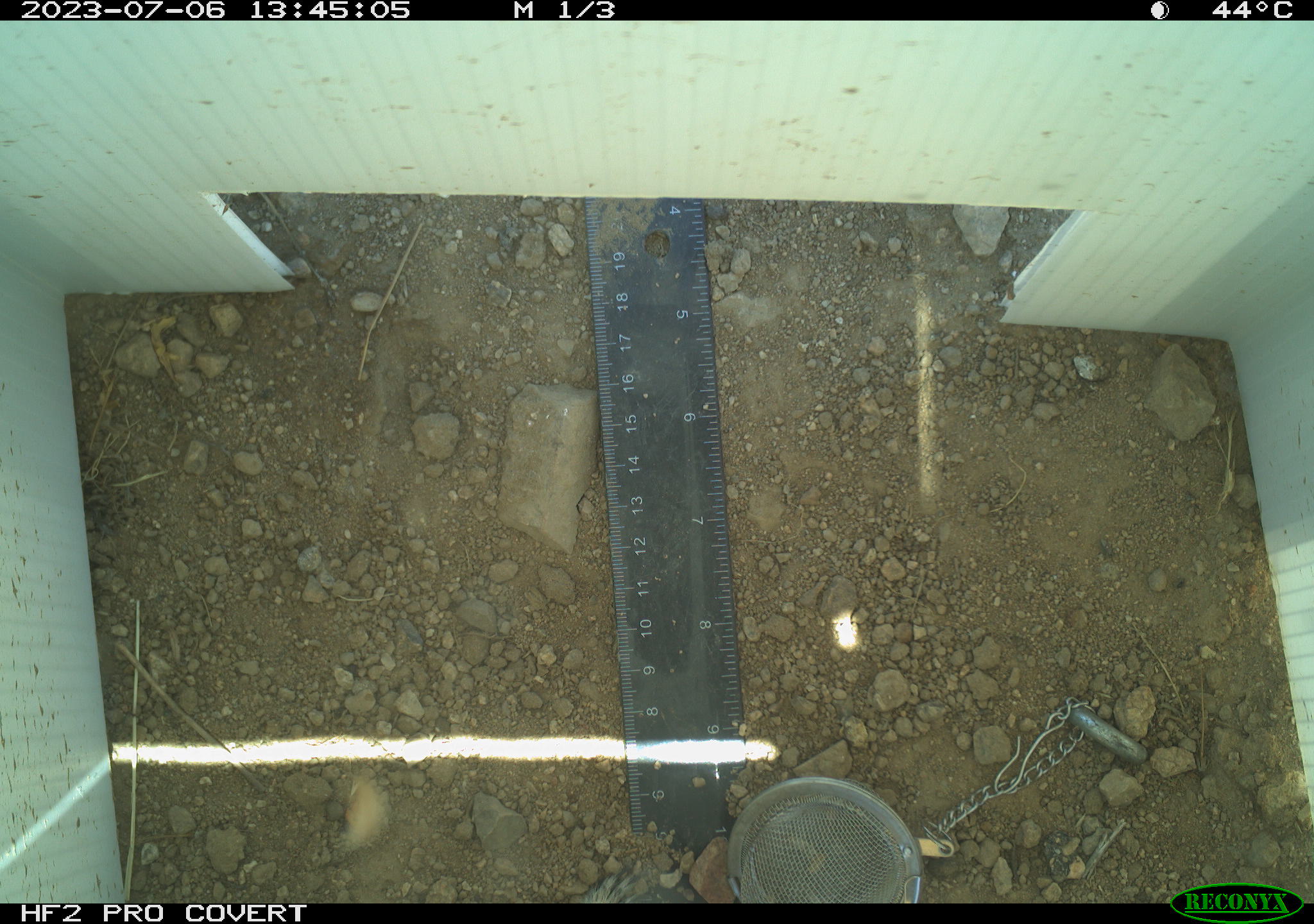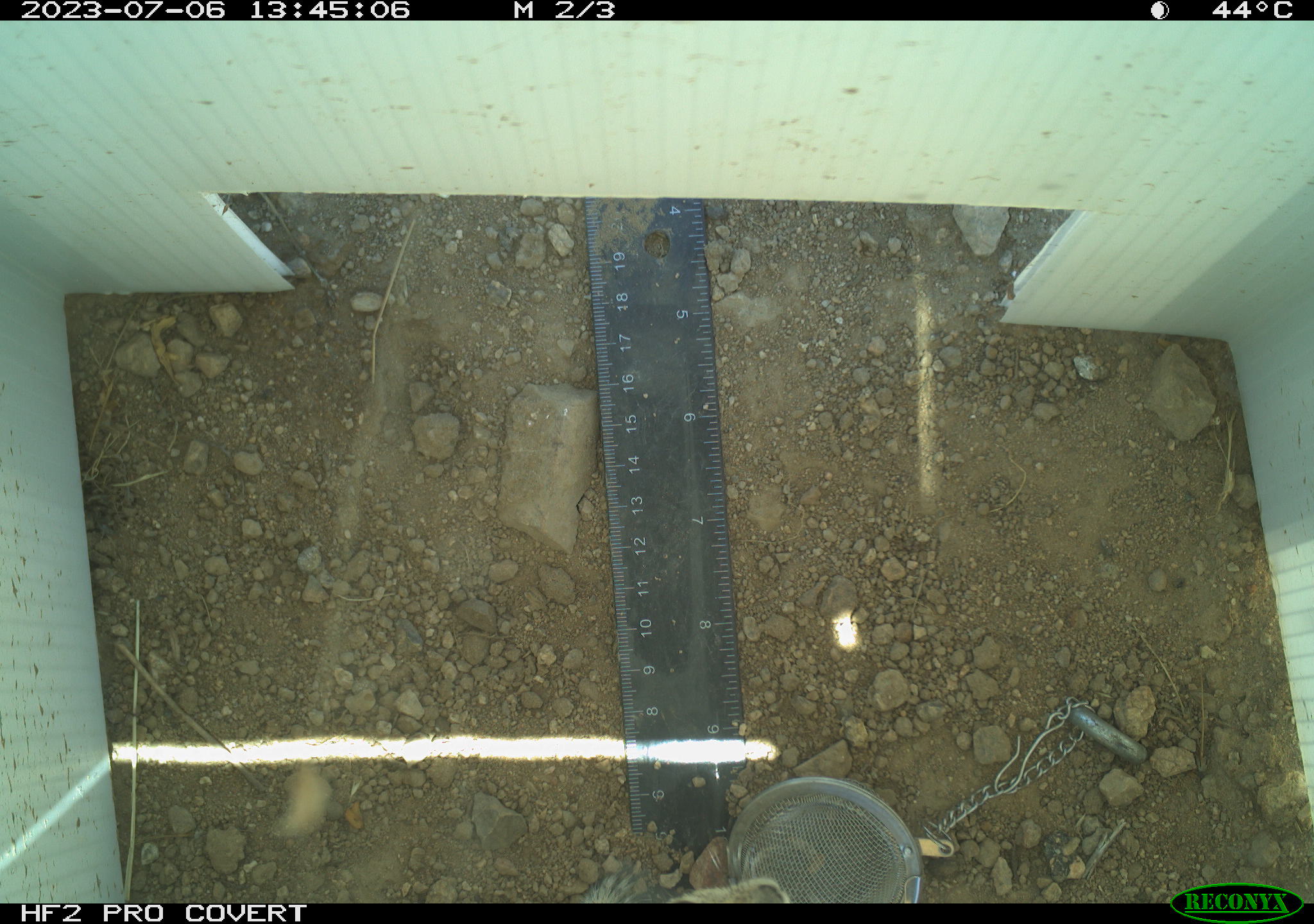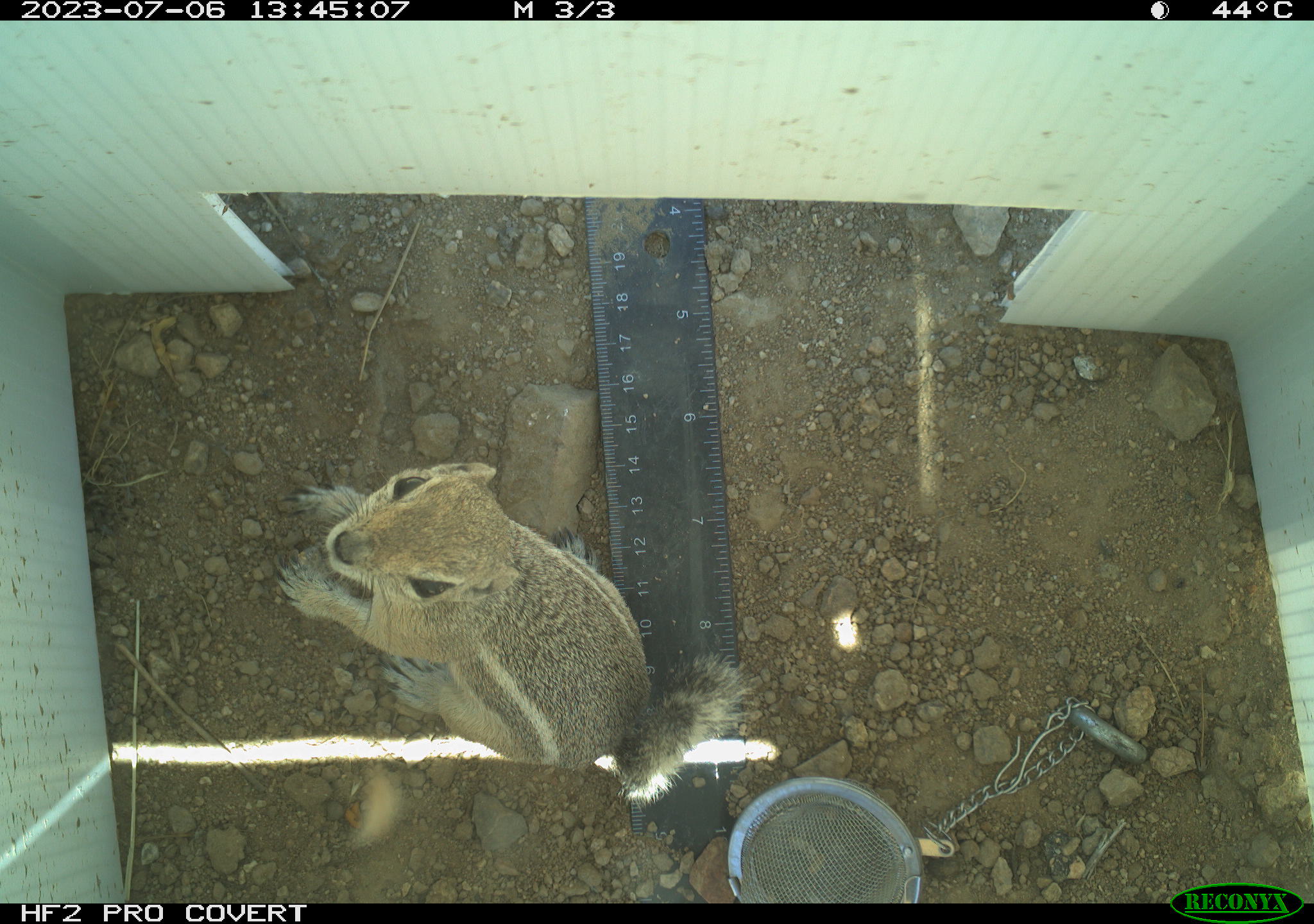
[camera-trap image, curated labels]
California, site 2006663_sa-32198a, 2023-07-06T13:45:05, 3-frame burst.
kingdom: Animalia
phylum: Chordata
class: Mammalia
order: Rodentia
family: Sciuridae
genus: Ammospermophilus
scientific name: Ammospermophilus leucurus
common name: white-tailed antelope squirrel